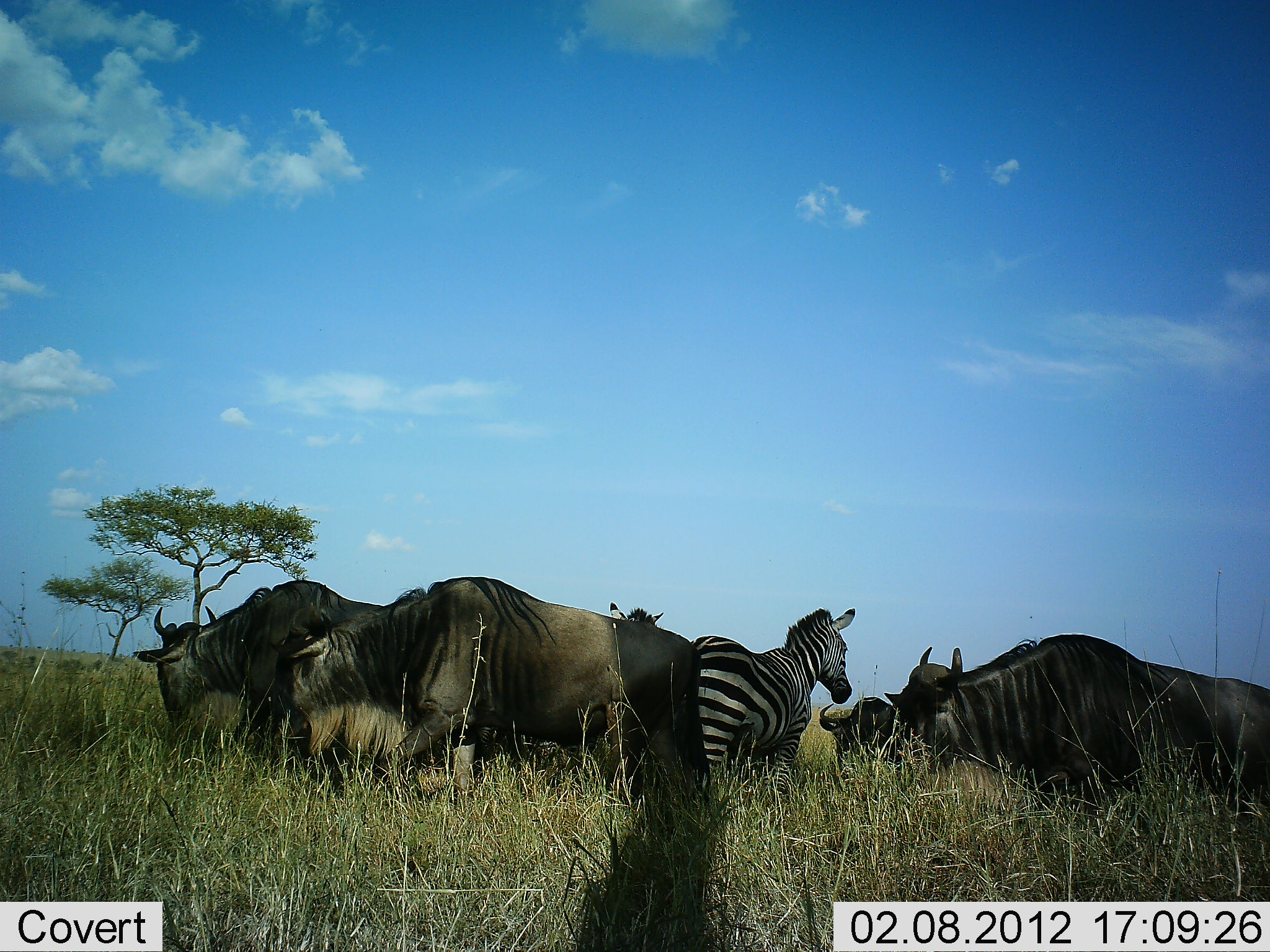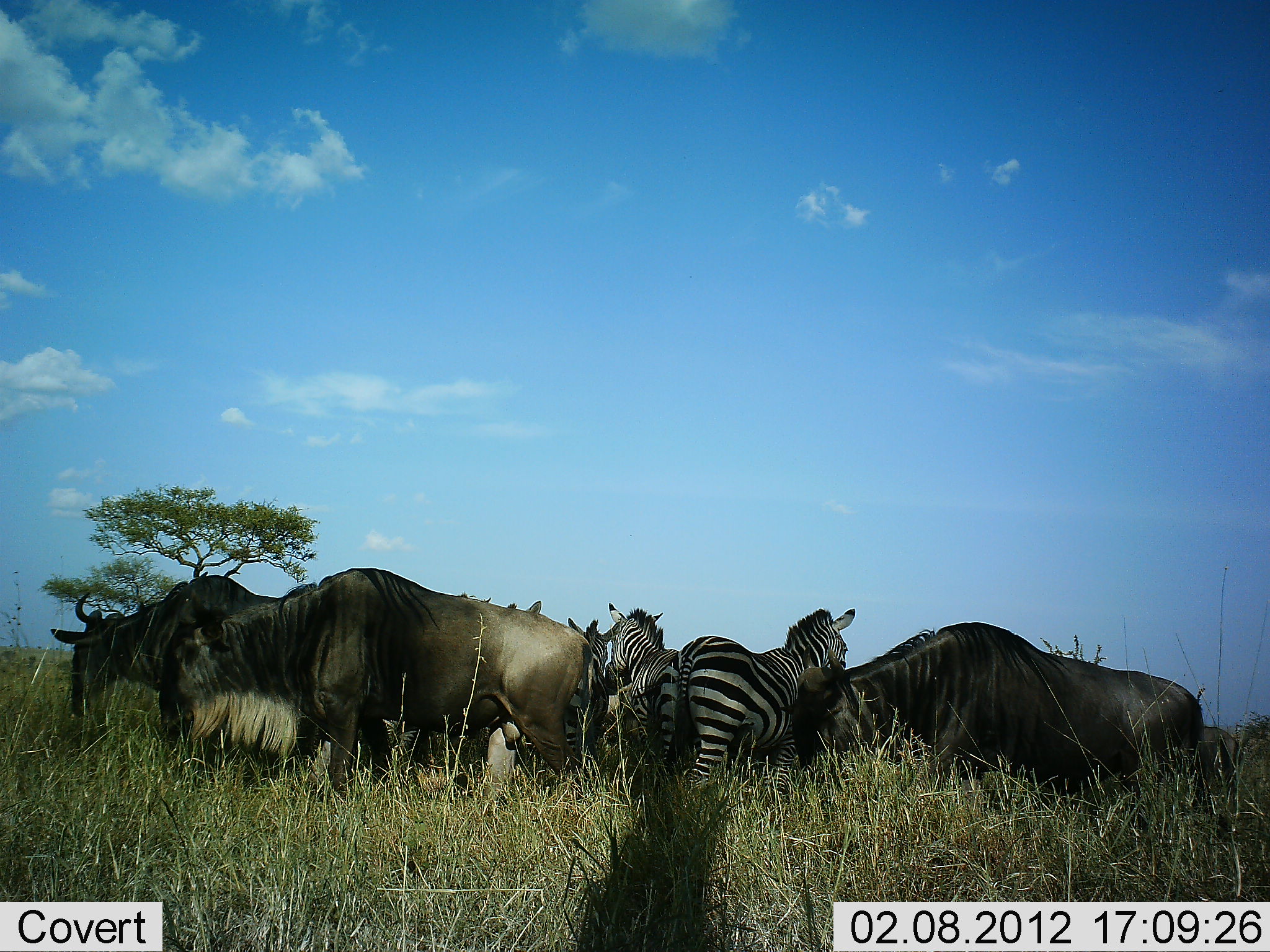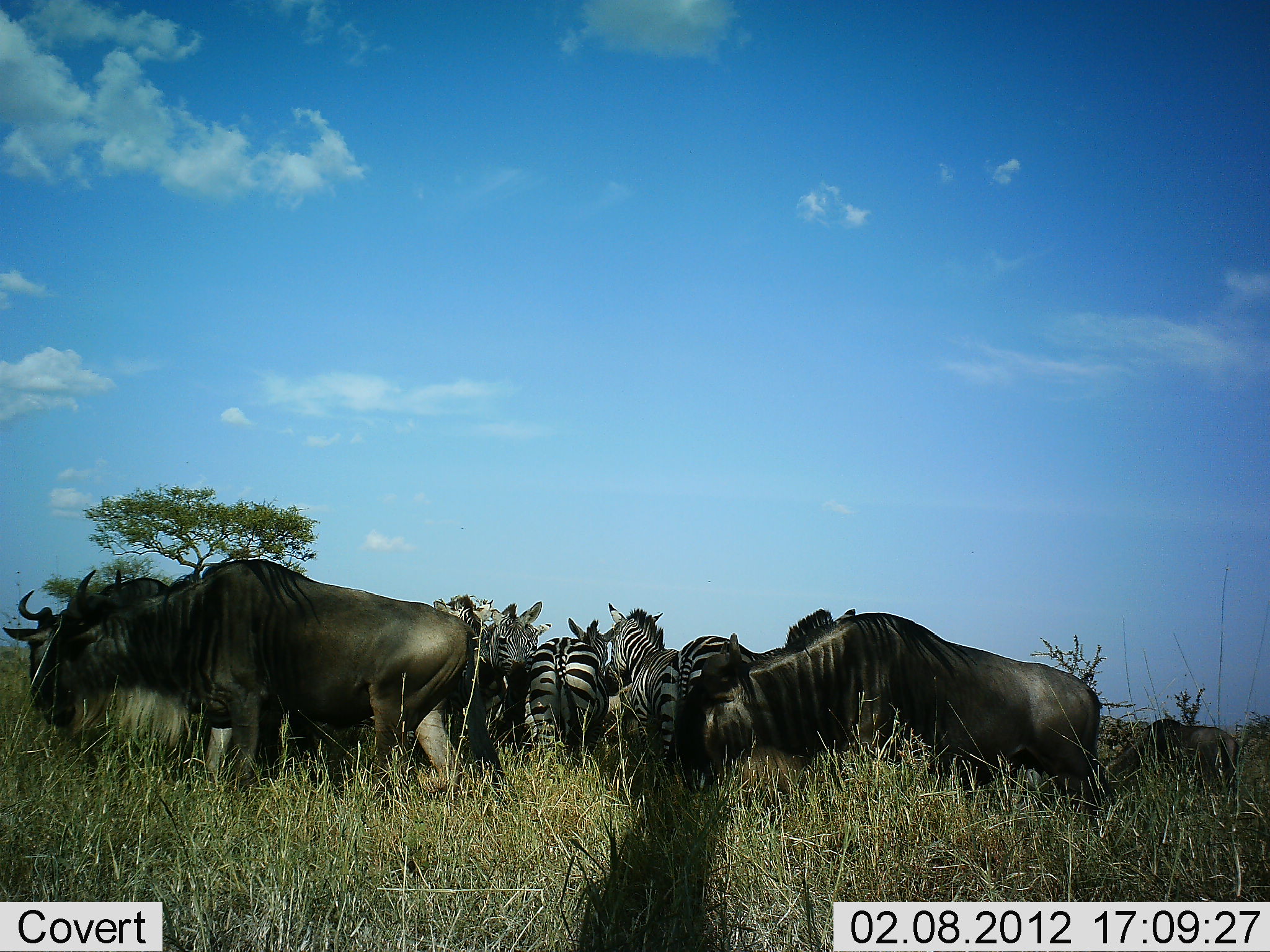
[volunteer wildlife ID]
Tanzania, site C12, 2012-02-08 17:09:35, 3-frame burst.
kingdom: Animalia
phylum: Chordata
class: Mammalia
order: Artiodactyla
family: Bovidae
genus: Connochaetes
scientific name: Connochaetes taurinus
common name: blue wildebeest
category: wildebeest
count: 5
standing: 21%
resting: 0%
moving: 93%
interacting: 0%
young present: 0%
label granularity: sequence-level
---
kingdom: Animalia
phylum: Chordata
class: Mammalia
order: Perissodactyla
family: Equidae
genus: Equus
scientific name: Equus quagga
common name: plains zebra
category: zebra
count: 4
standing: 86%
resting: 7%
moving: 0%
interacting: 7%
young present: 0%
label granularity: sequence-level